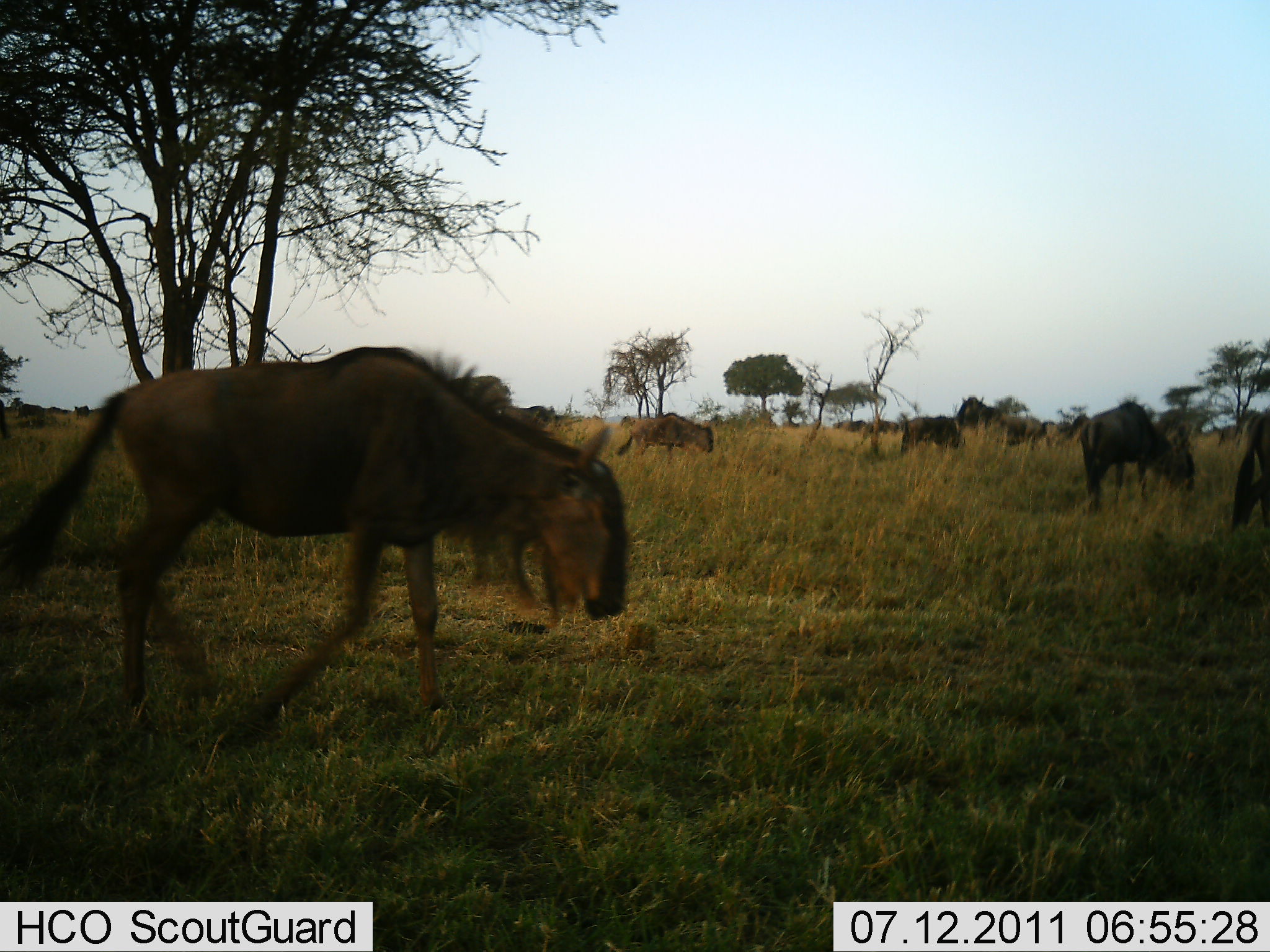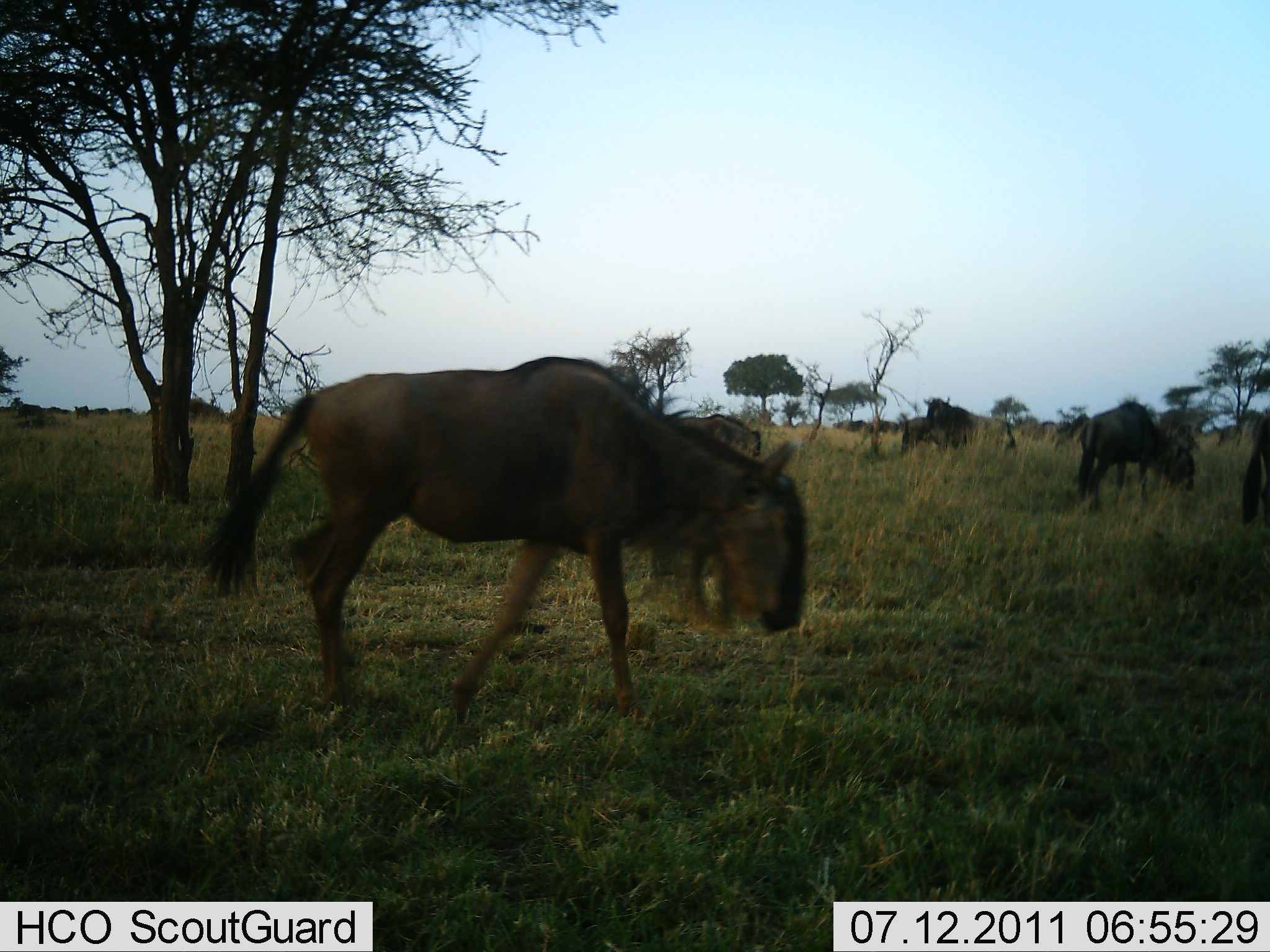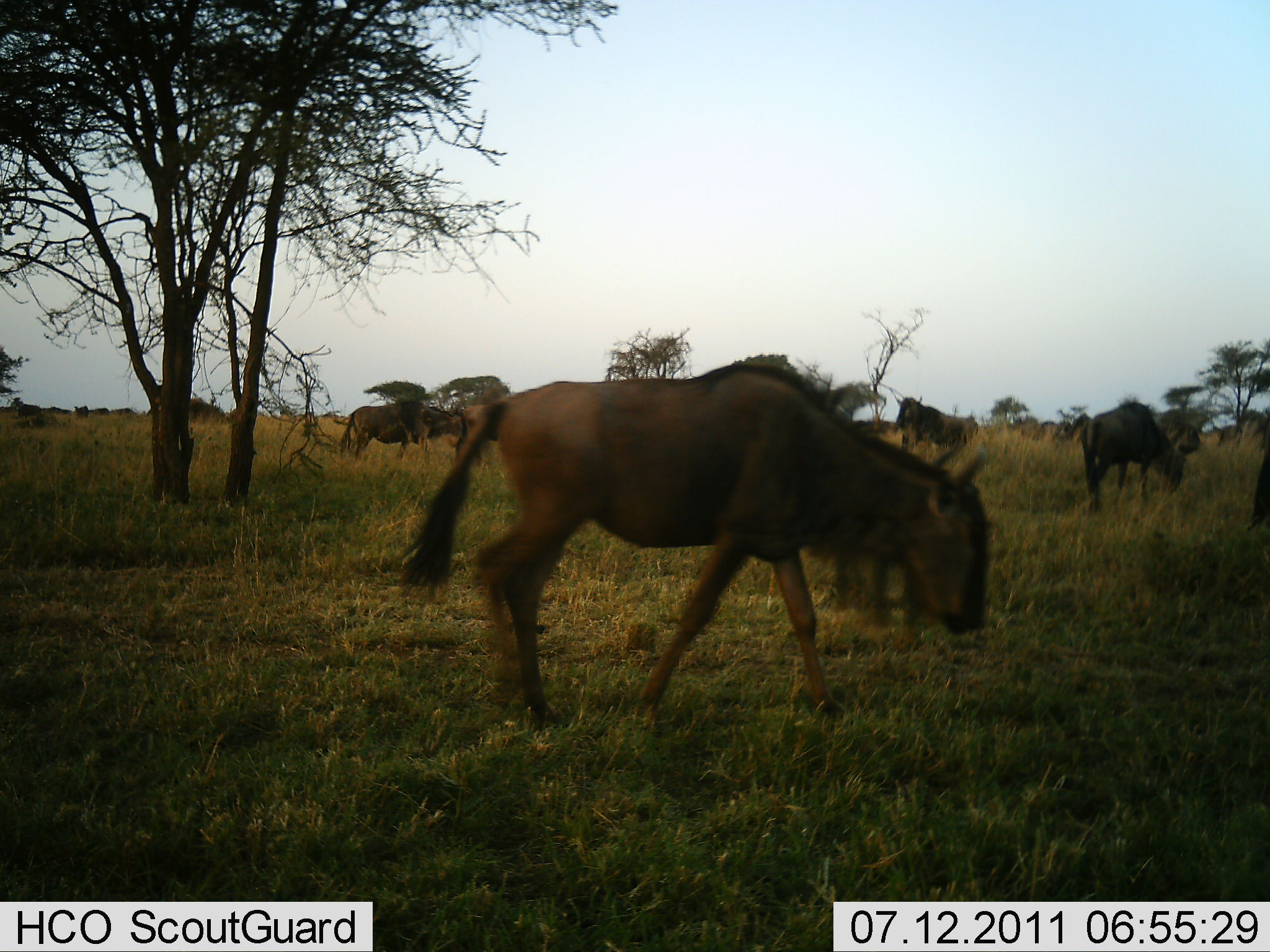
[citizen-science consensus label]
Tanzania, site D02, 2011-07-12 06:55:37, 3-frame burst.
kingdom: Animalia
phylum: Chordata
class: Mammalia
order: Artiodactyla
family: Bovidae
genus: Connochaetes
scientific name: Connochaetes taurinus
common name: blue wildebeest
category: wildebeest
Wildebeest (blue wildebeest) (Connochaetes taurinus), count 7. Behavior (volunteer vote fractions): standing 30%, resting 0%, moving 100%, interacting 0%. Young present (vote fraction): 0%. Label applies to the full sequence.